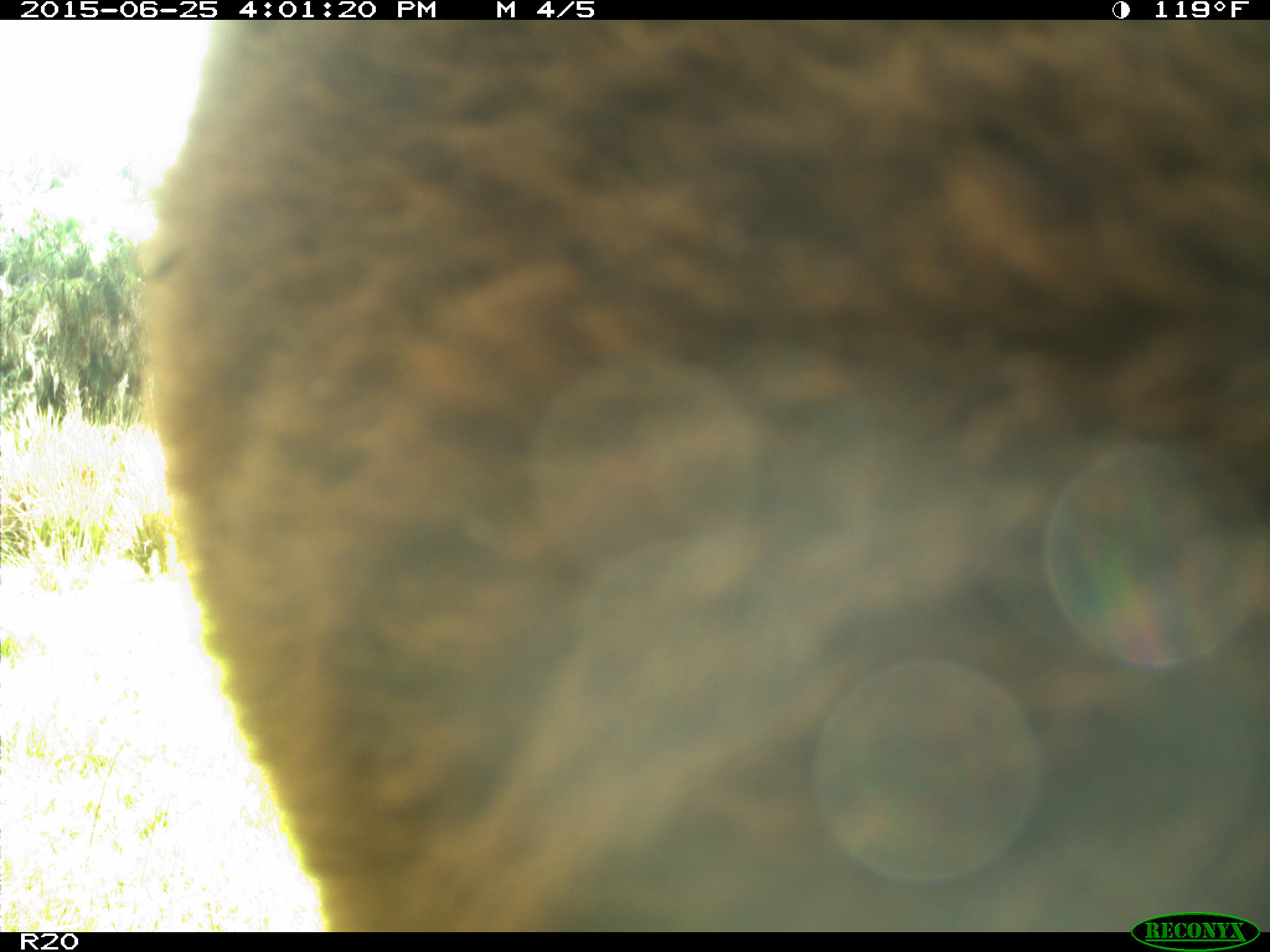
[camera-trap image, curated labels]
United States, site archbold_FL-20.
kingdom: Animalia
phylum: Chordata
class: Mammalia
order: Artiodactyla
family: Bovidae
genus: Bos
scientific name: Bos taurus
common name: domestic cow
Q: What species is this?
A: Bos taurus (domestic cow).